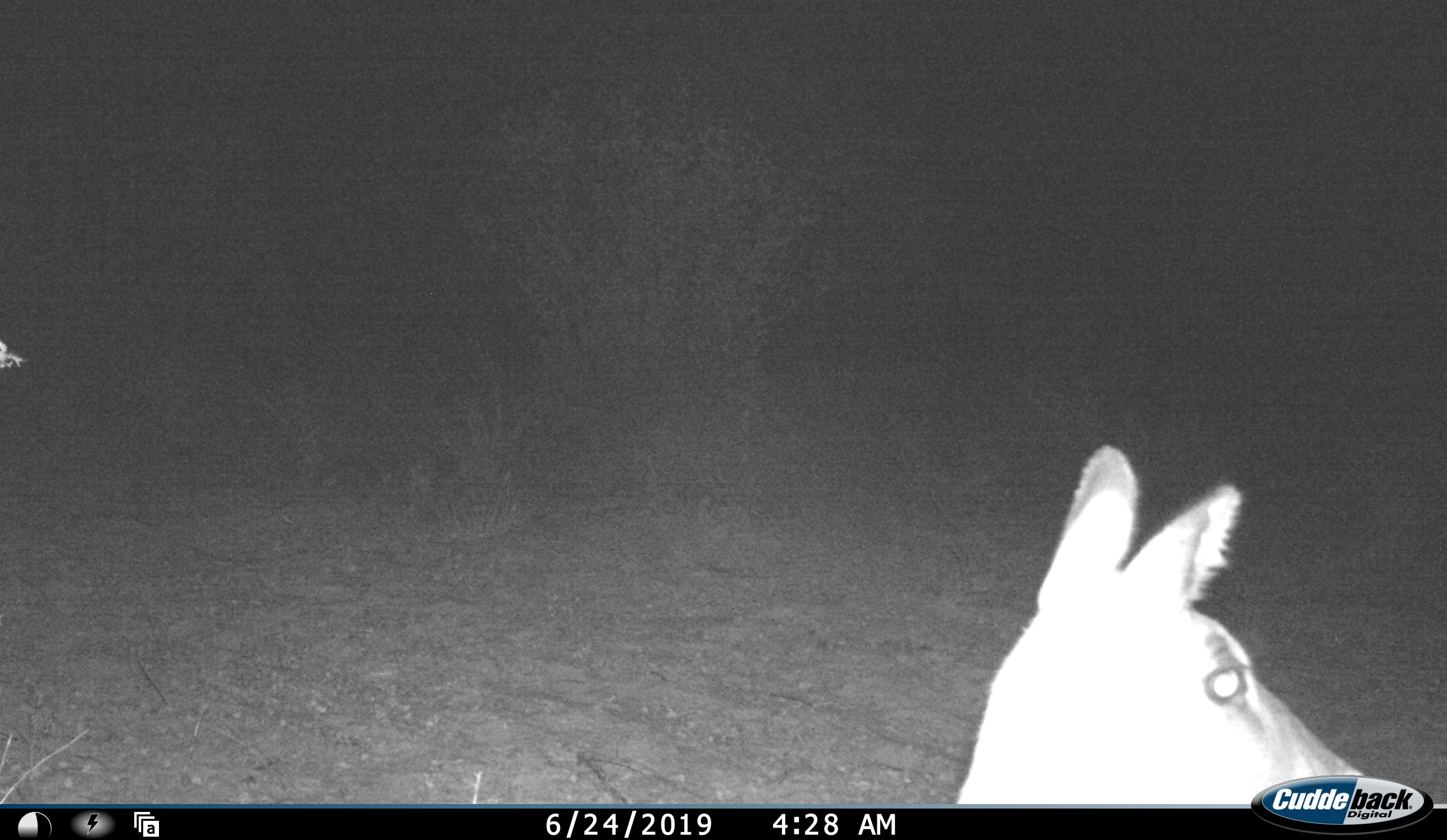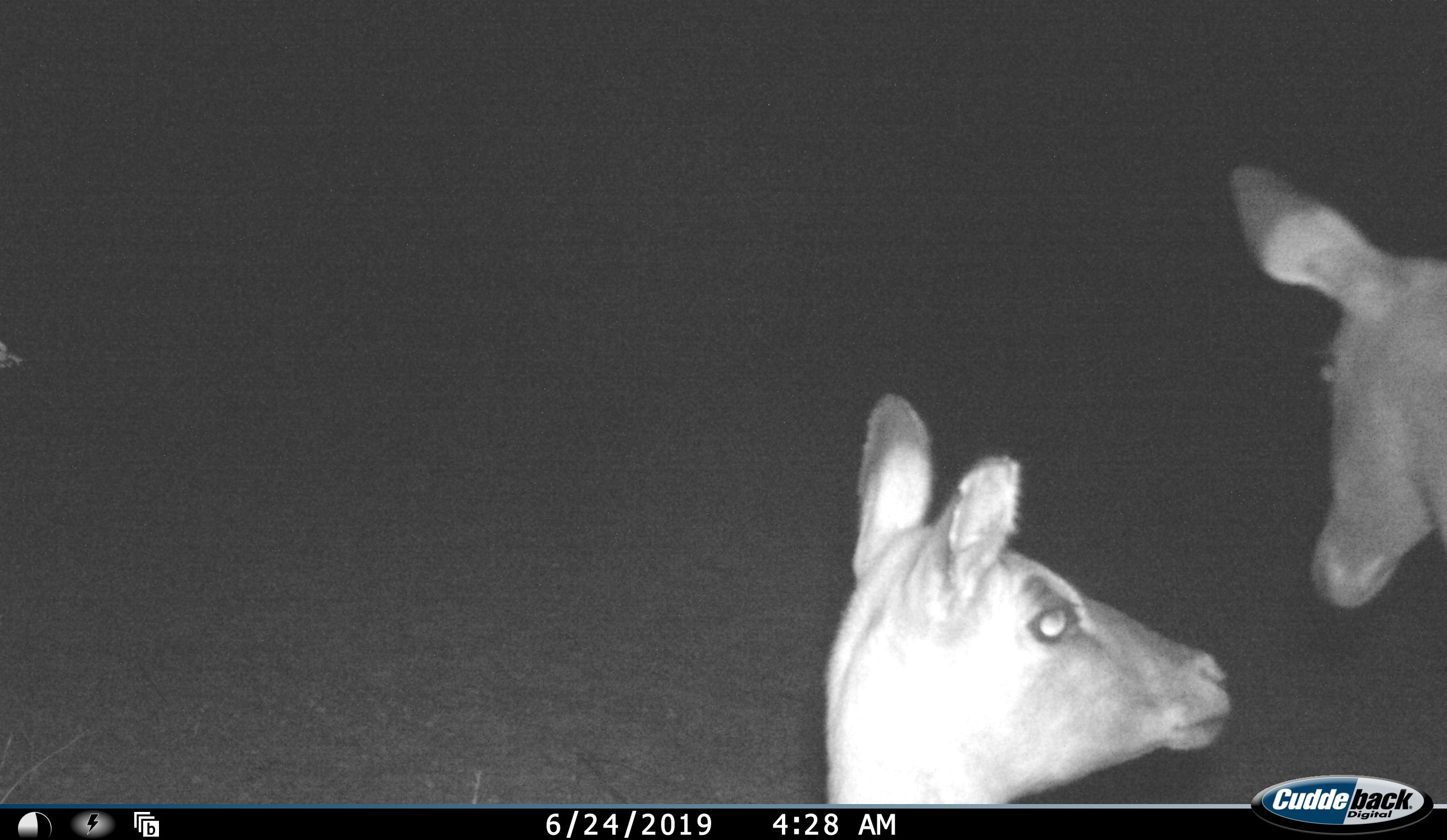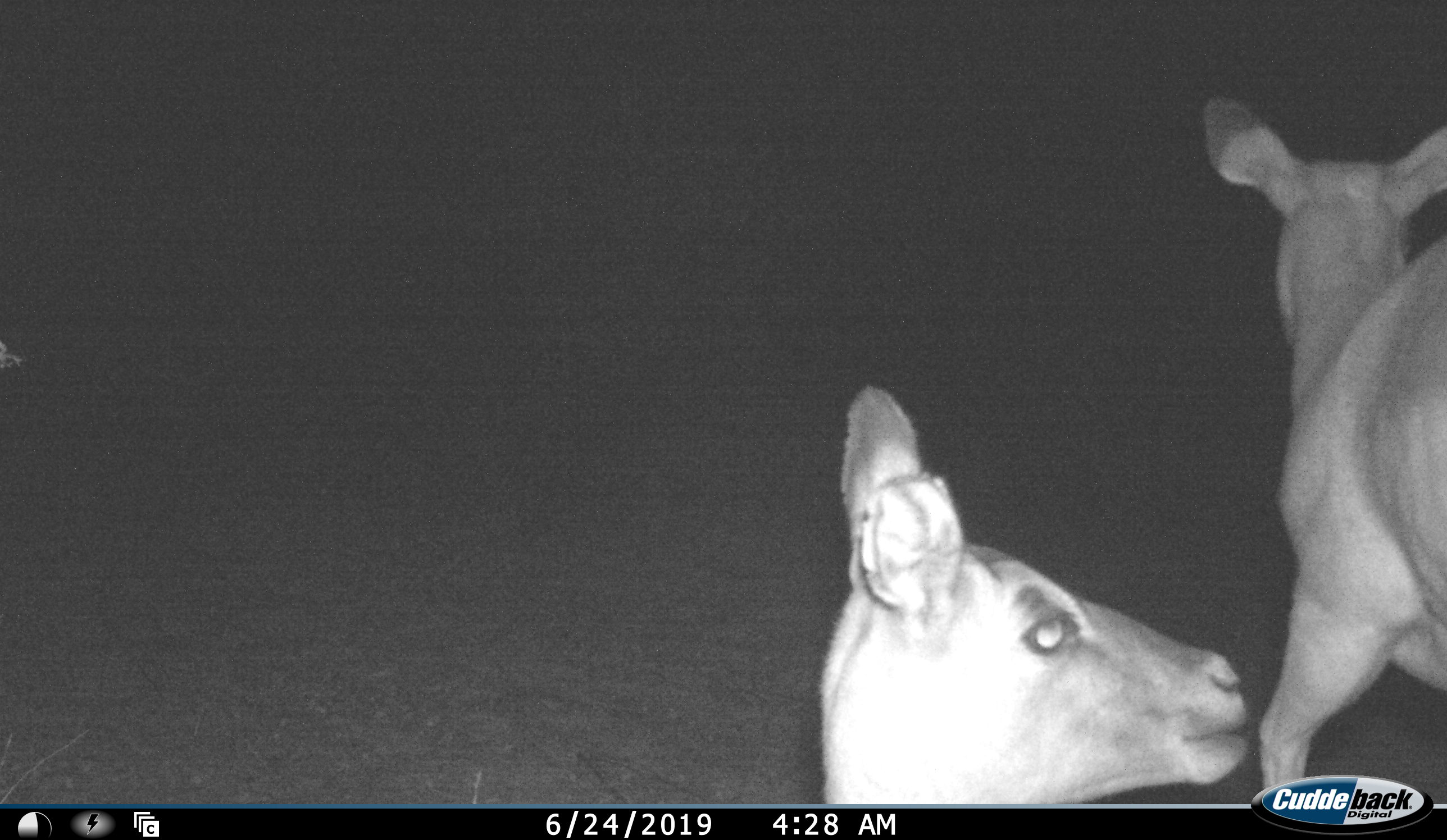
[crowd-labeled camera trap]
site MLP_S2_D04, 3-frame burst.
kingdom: Animalia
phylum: Chordata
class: Mammalia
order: Artiodactyla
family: Bovidae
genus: Aepyceros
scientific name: Aepyceros melampus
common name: impala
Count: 2.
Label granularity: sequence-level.